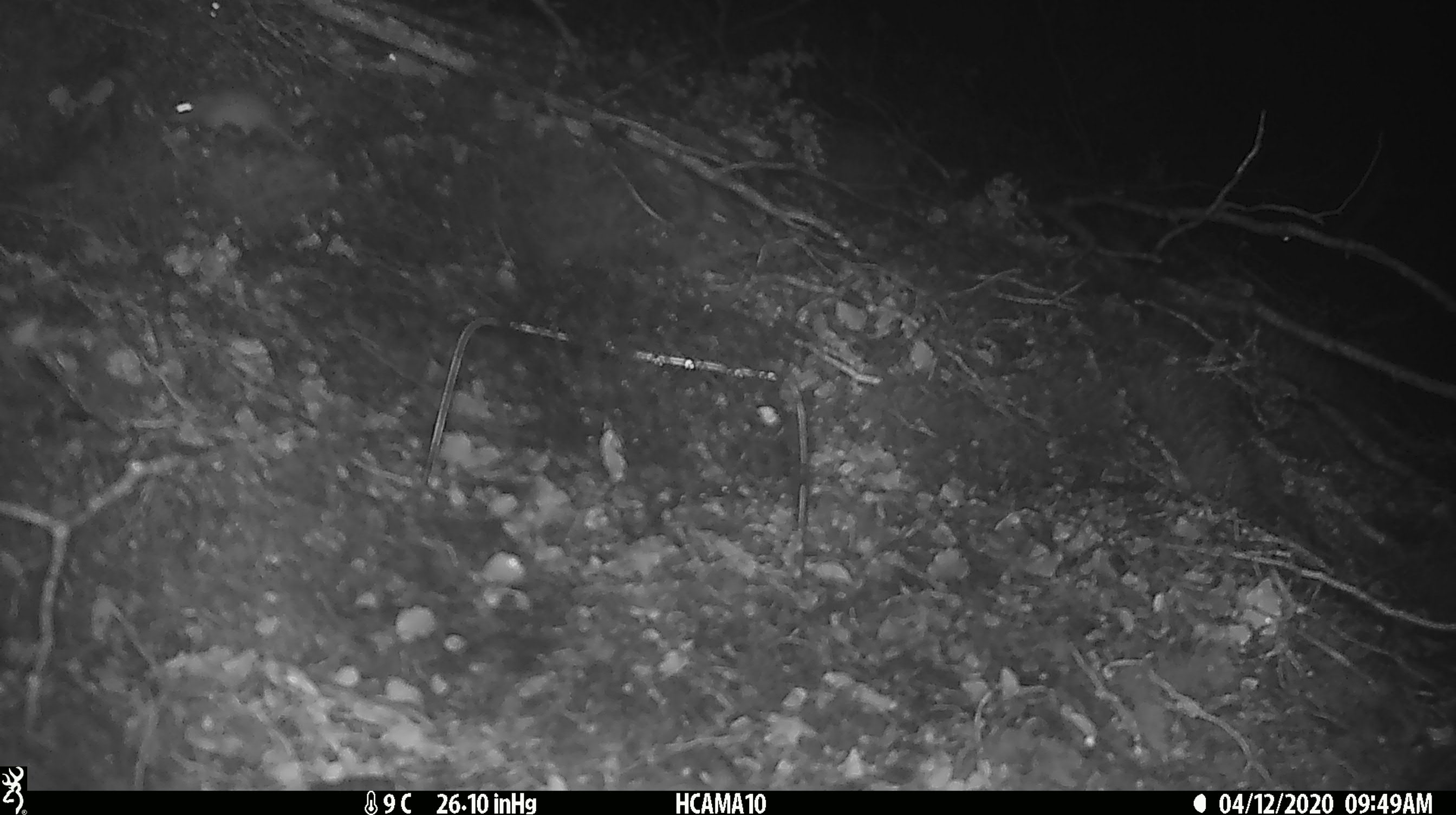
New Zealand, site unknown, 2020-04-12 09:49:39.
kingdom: Animalia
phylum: Chordata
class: Mammalia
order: Rodentia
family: Muridae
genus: Mus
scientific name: Mus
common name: mouse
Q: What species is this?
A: Mouse (Mus).